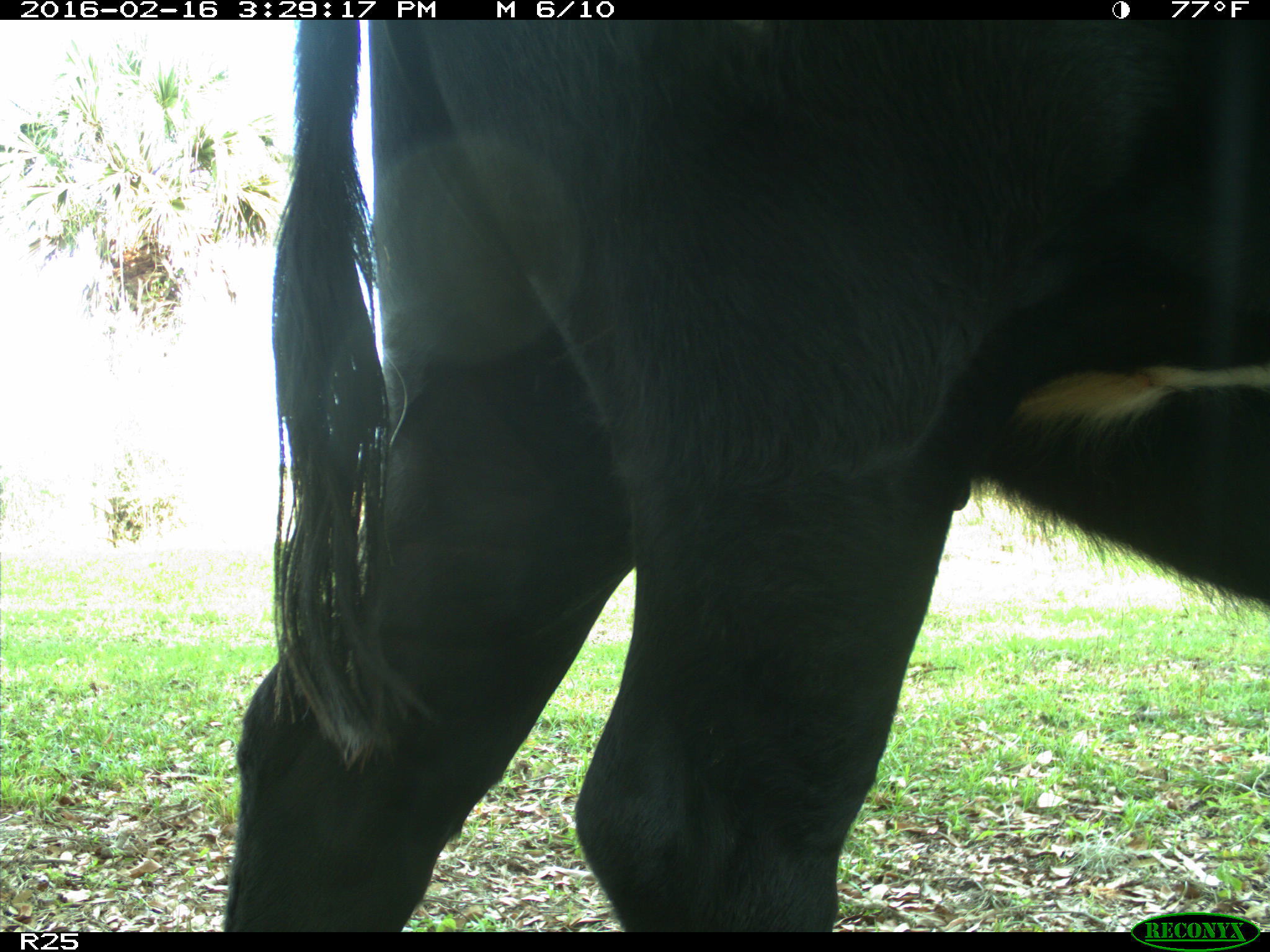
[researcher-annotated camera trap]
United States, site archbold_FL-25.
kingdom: Animalia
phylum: Chordata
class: Mammalia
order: Artiodactyla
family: Bovidae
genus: Bos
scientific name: Bos taurus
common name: domestic cow